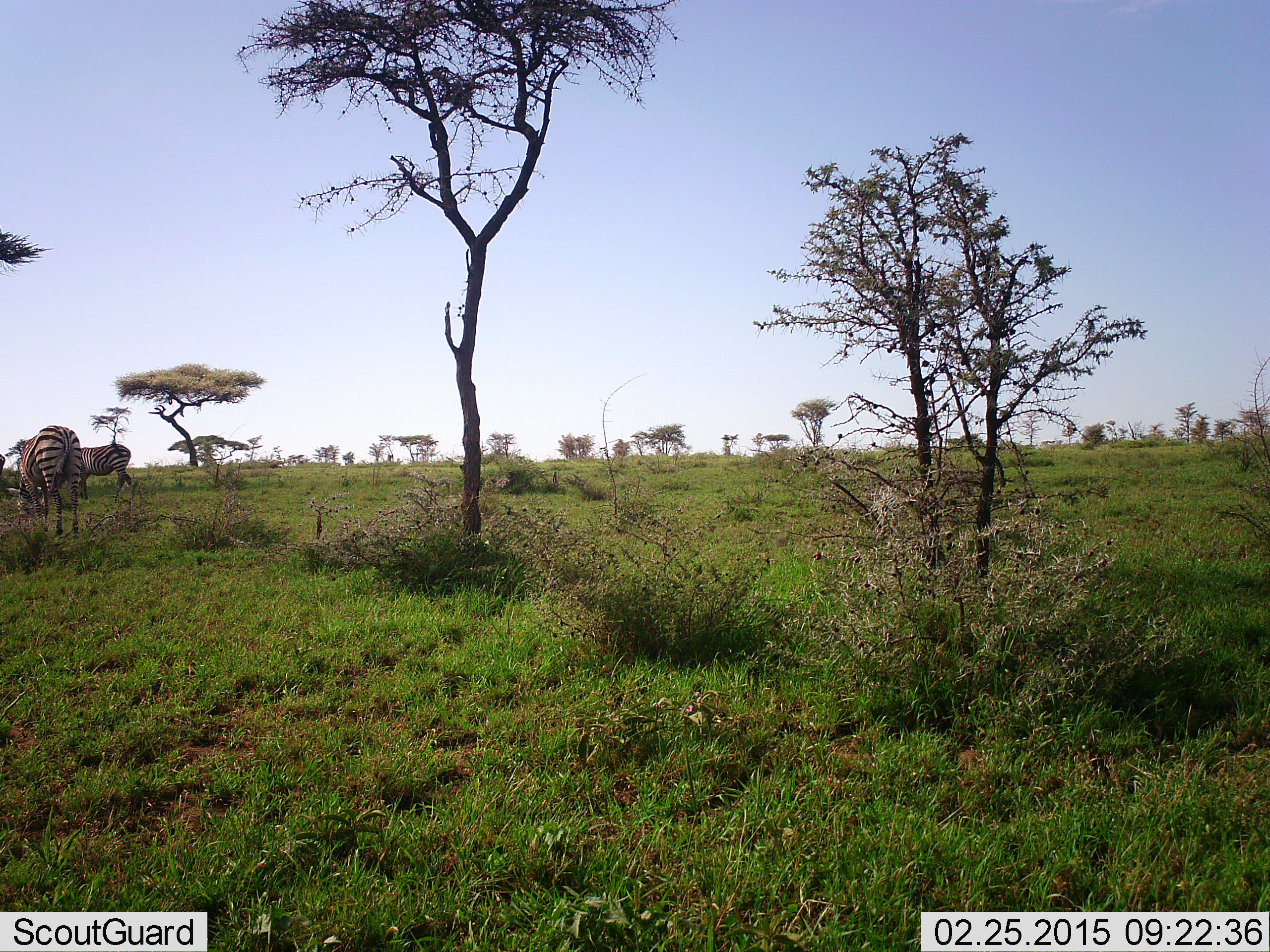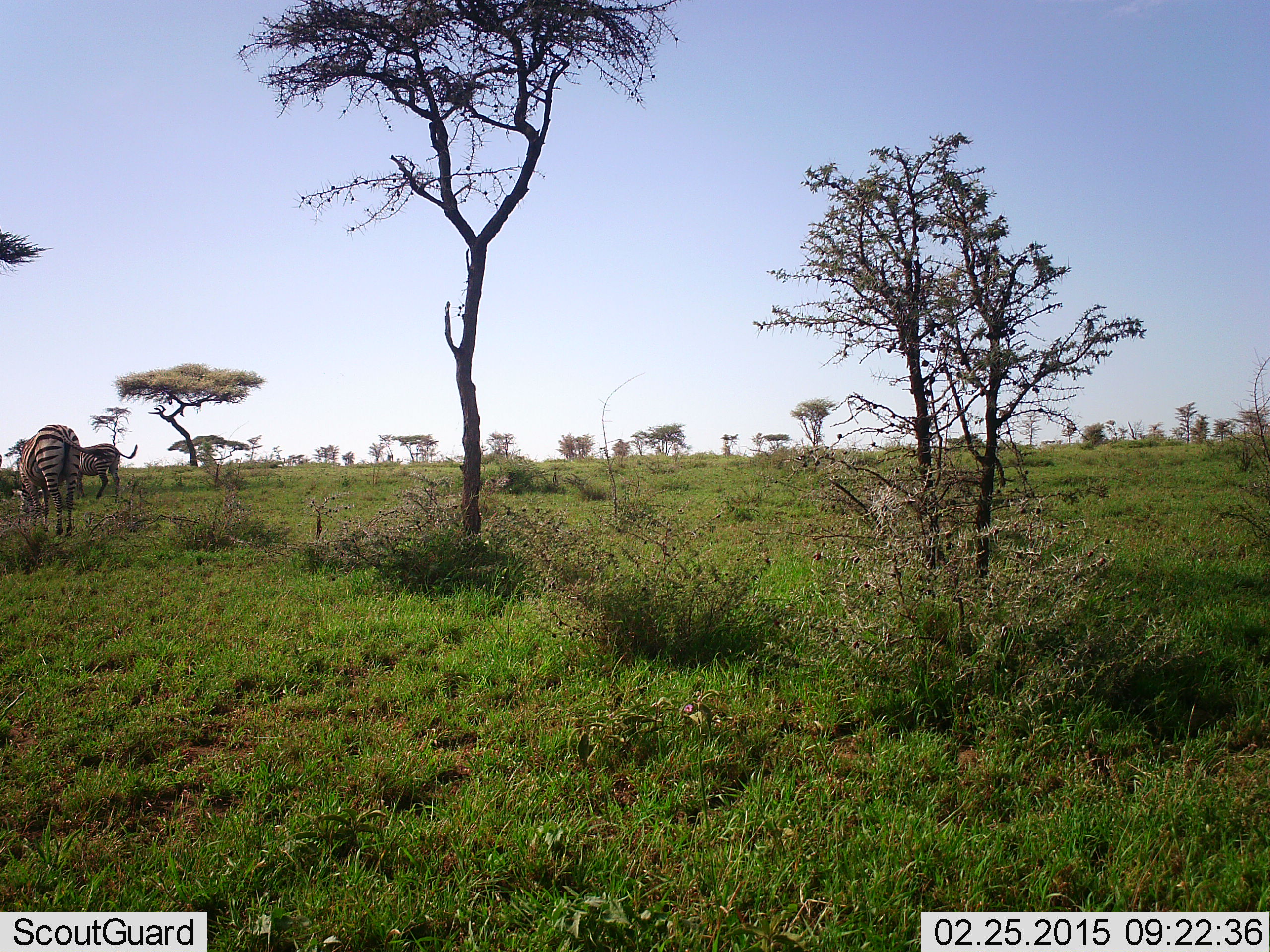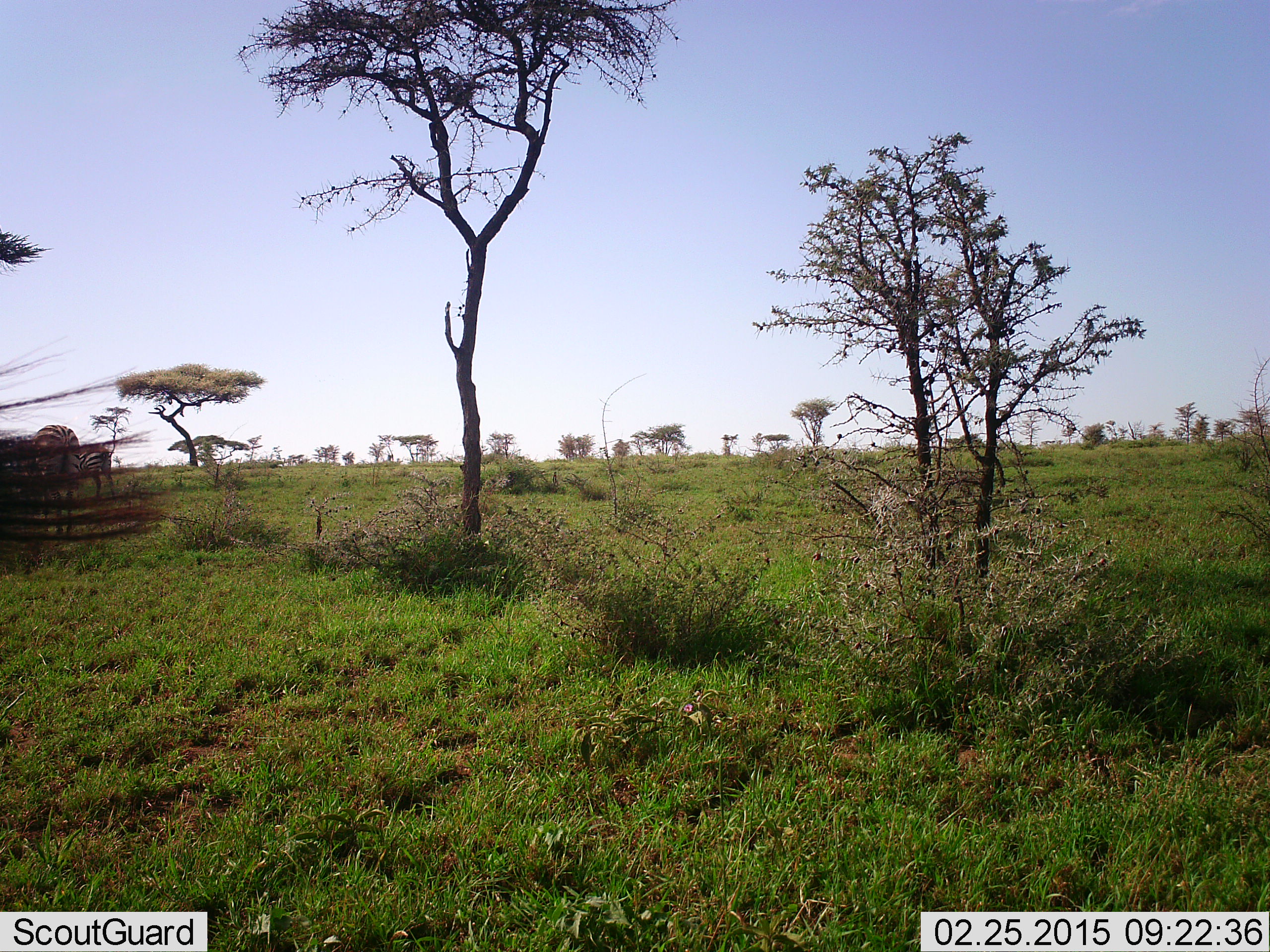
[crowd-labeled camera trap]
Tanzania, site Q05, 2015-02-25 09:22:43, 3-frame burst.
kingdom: Animalia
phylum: Chordata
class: Mammalia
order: Perissodactyla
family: Equidae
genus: Equus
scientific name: Equus quagga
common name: plains zebra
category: zebra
Zebra (plains zebra) (Equus quagga), count 3. Behavior (volunteer vote fractions): standing 64%, resting 9%, moving 9%, interacting 9%. Young present (vote fraction): 0%. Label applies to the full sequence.